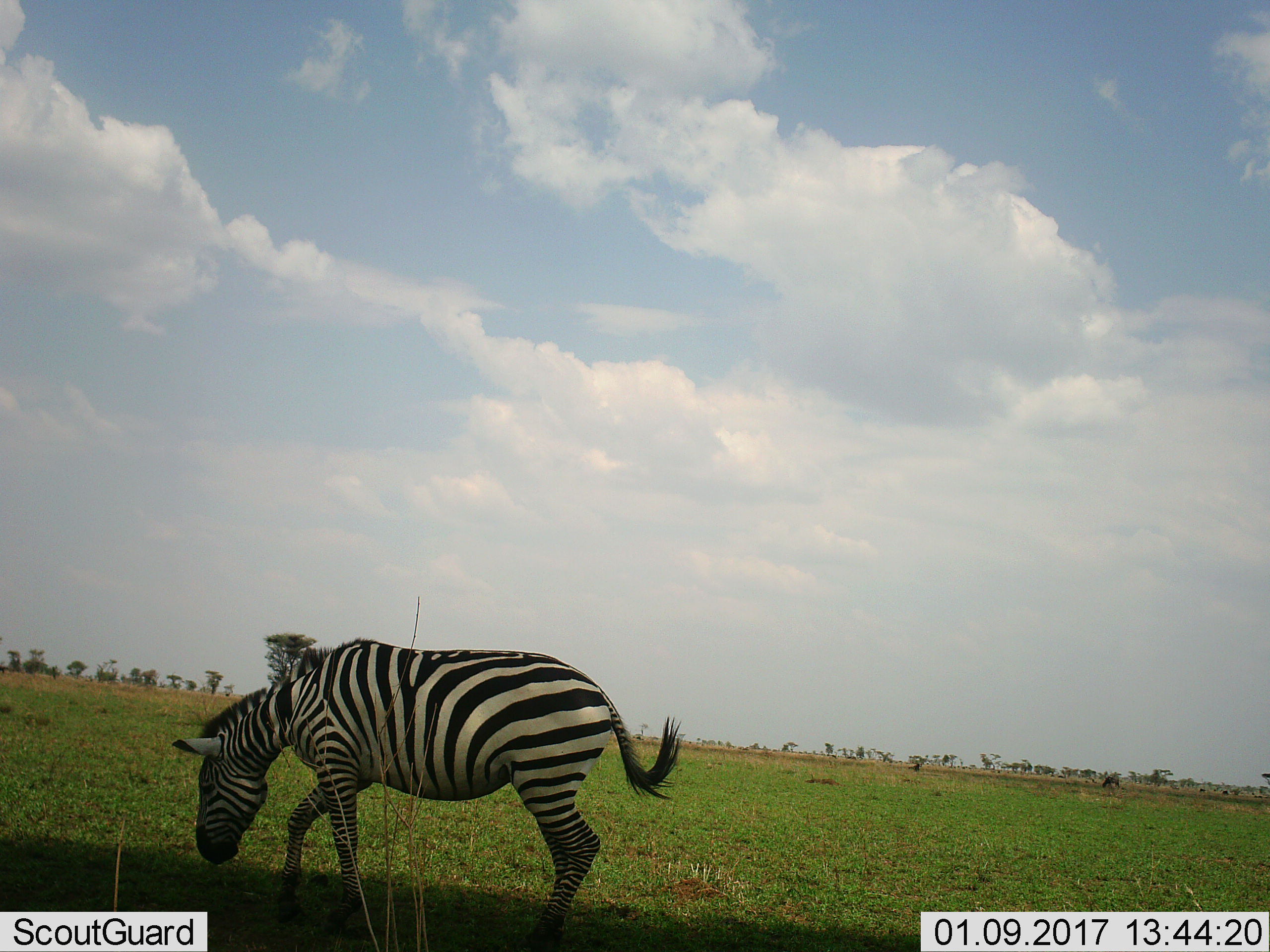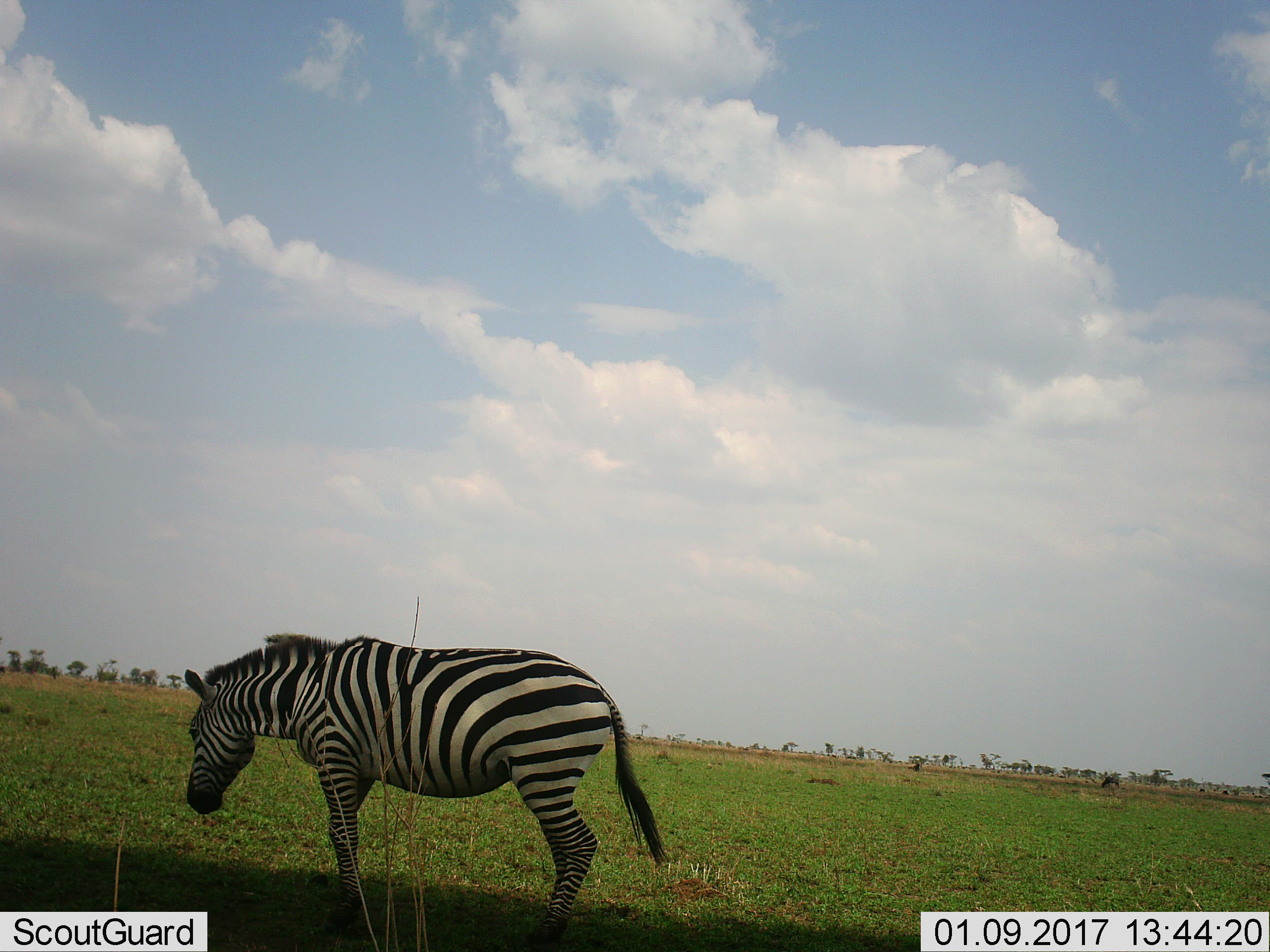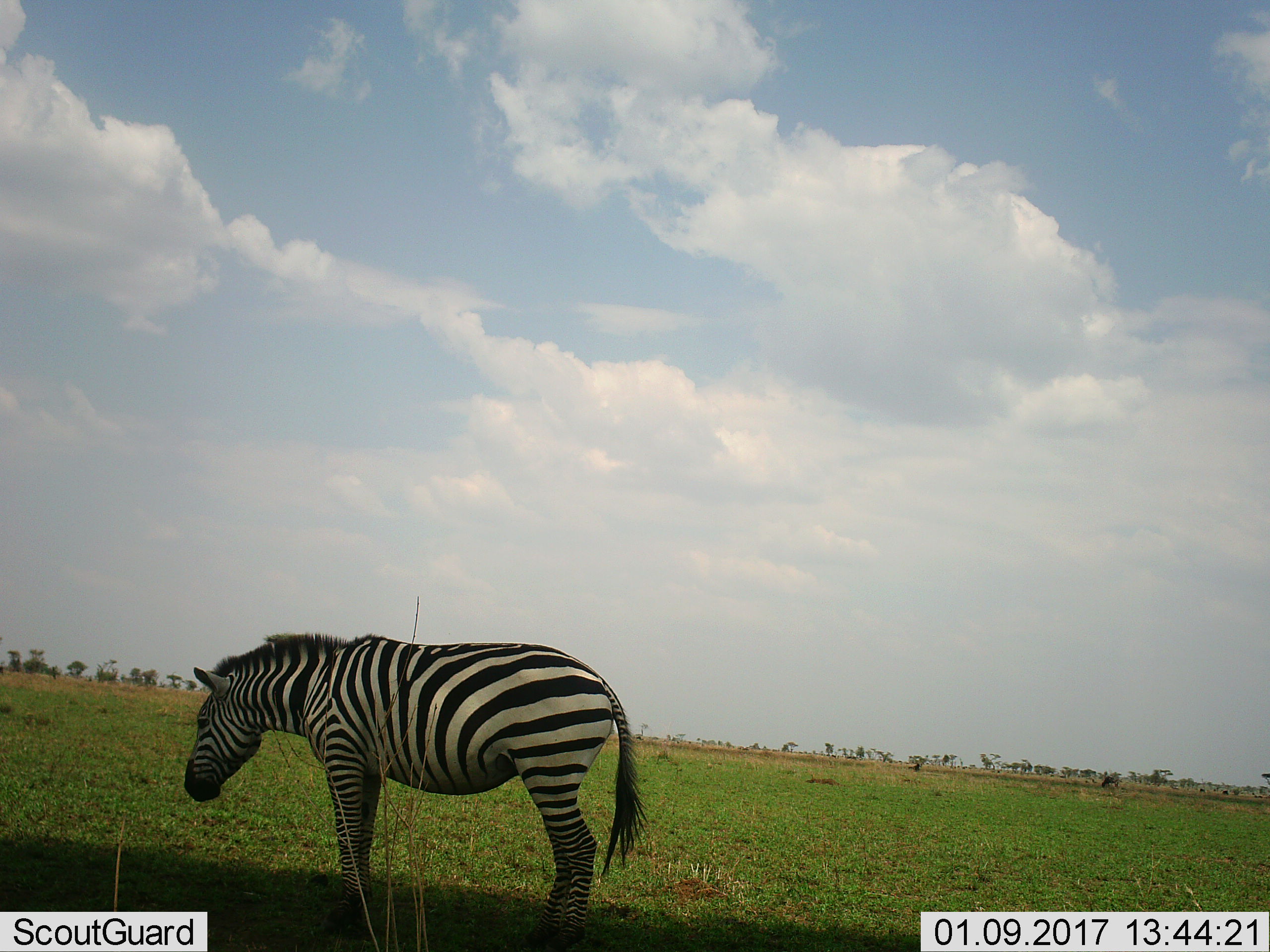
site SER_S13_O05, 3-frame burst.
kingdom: Animalia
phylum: Chordata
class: Mammalia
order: Perissodactyla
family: Equidae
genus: Equus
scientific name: Equus quagga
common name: plains zebra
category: zebraplains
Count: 1.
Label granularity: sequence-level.